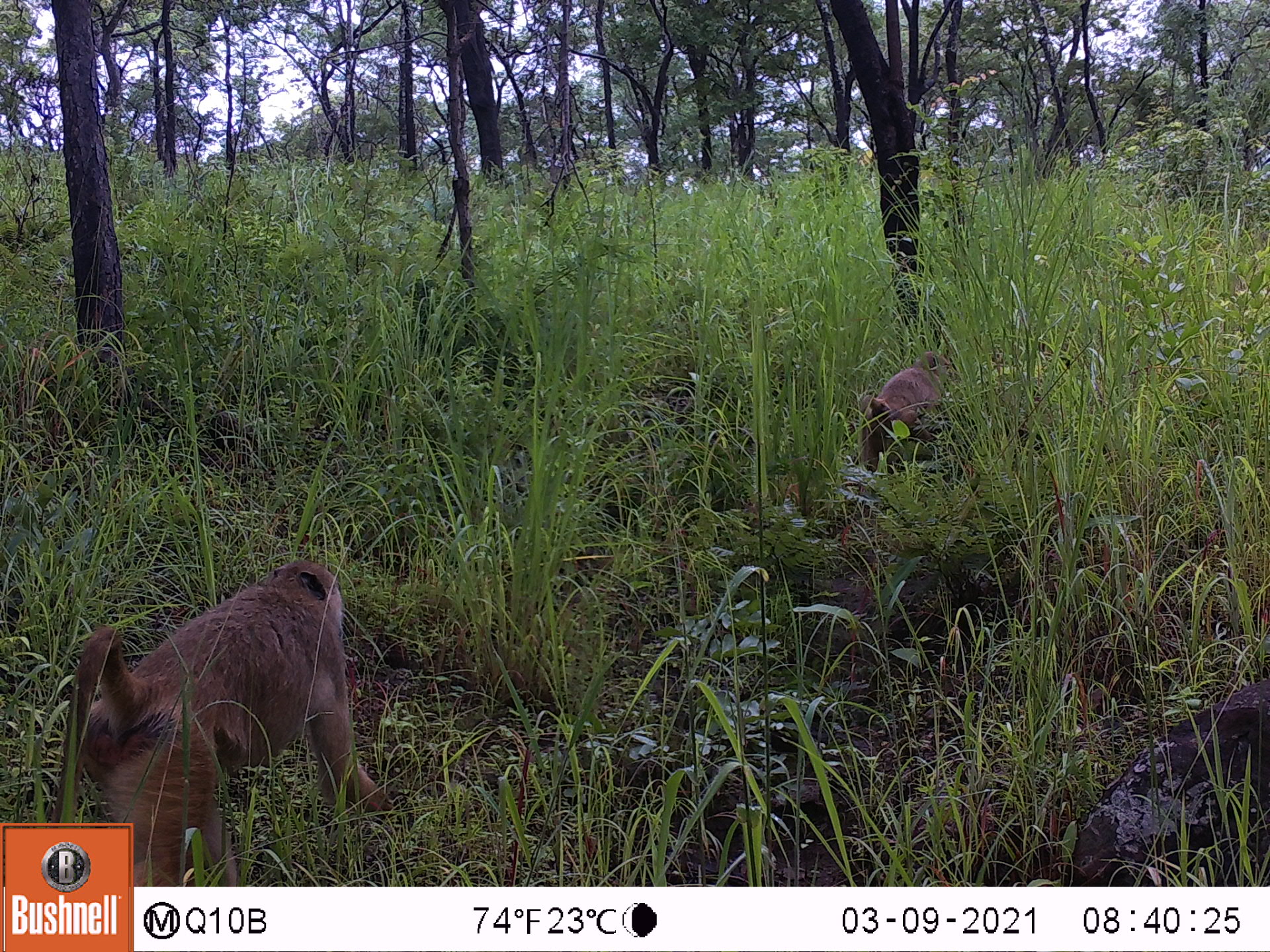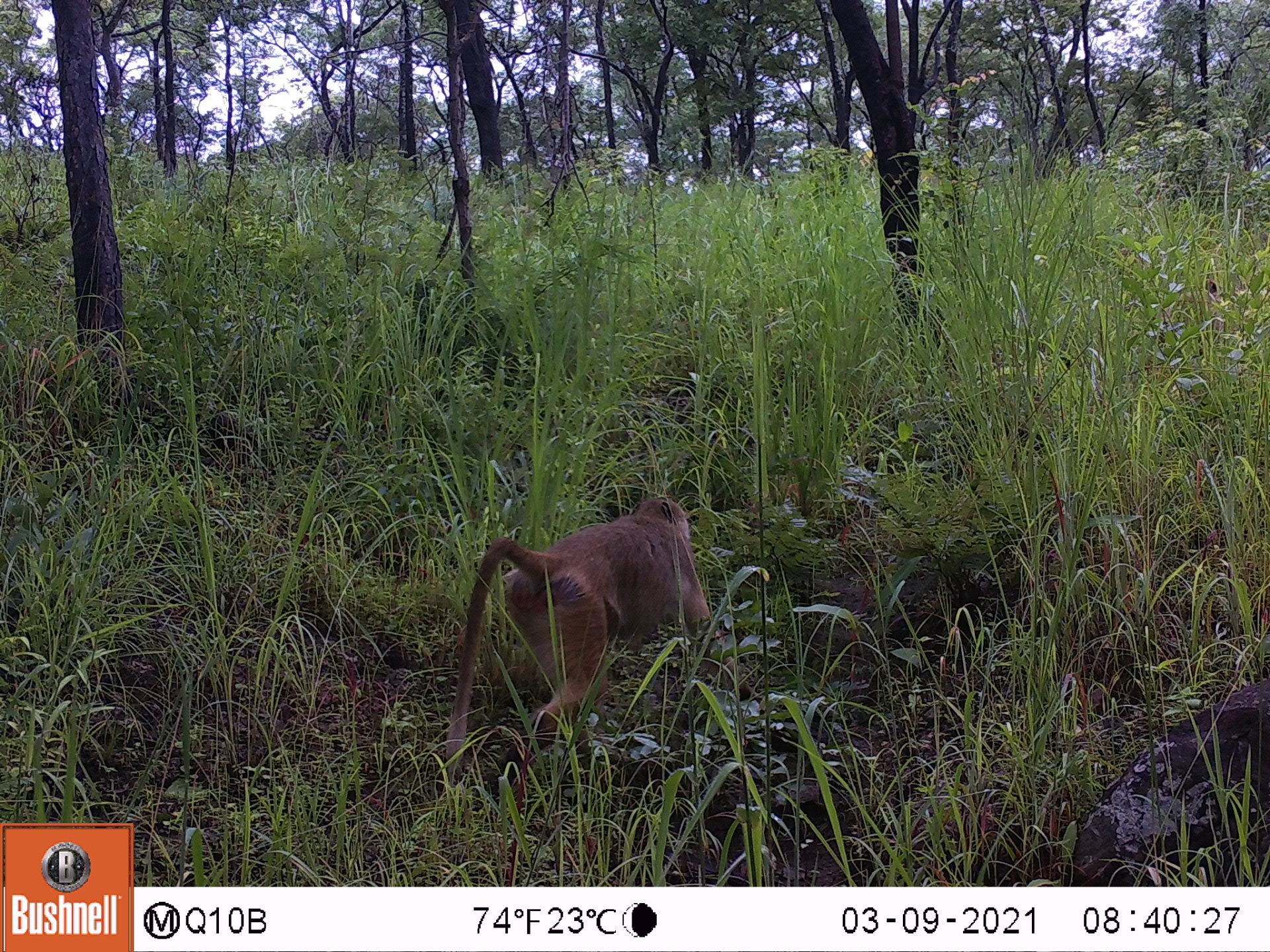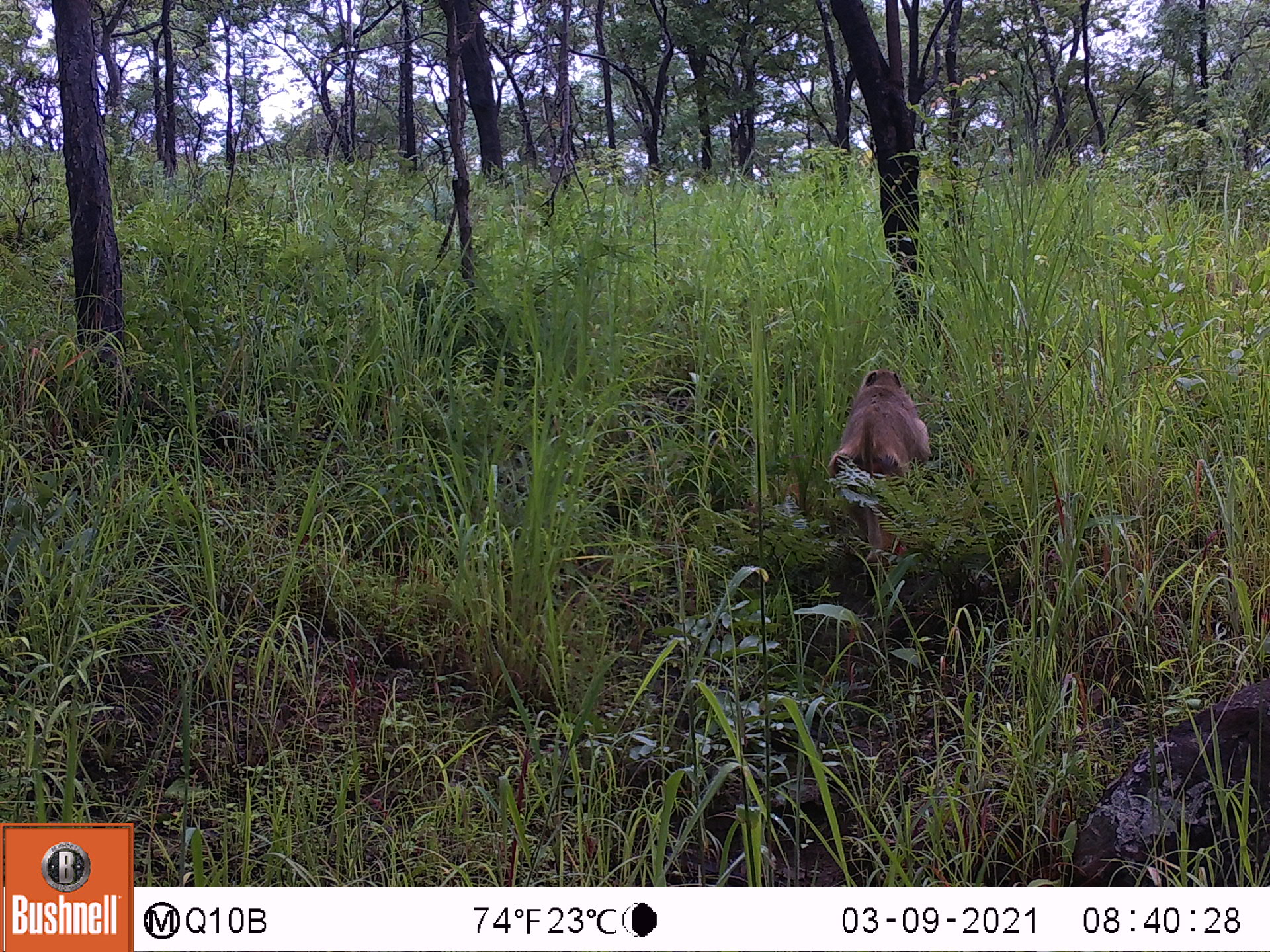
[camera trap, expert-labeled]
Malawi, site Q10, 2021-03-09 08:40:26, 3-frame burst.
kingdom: Animalia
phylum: Chordata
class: Mammalia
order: Primates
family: Cercopithecidae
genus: Papio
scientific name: Papio cynocephalus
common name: yellow baboon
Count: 2.